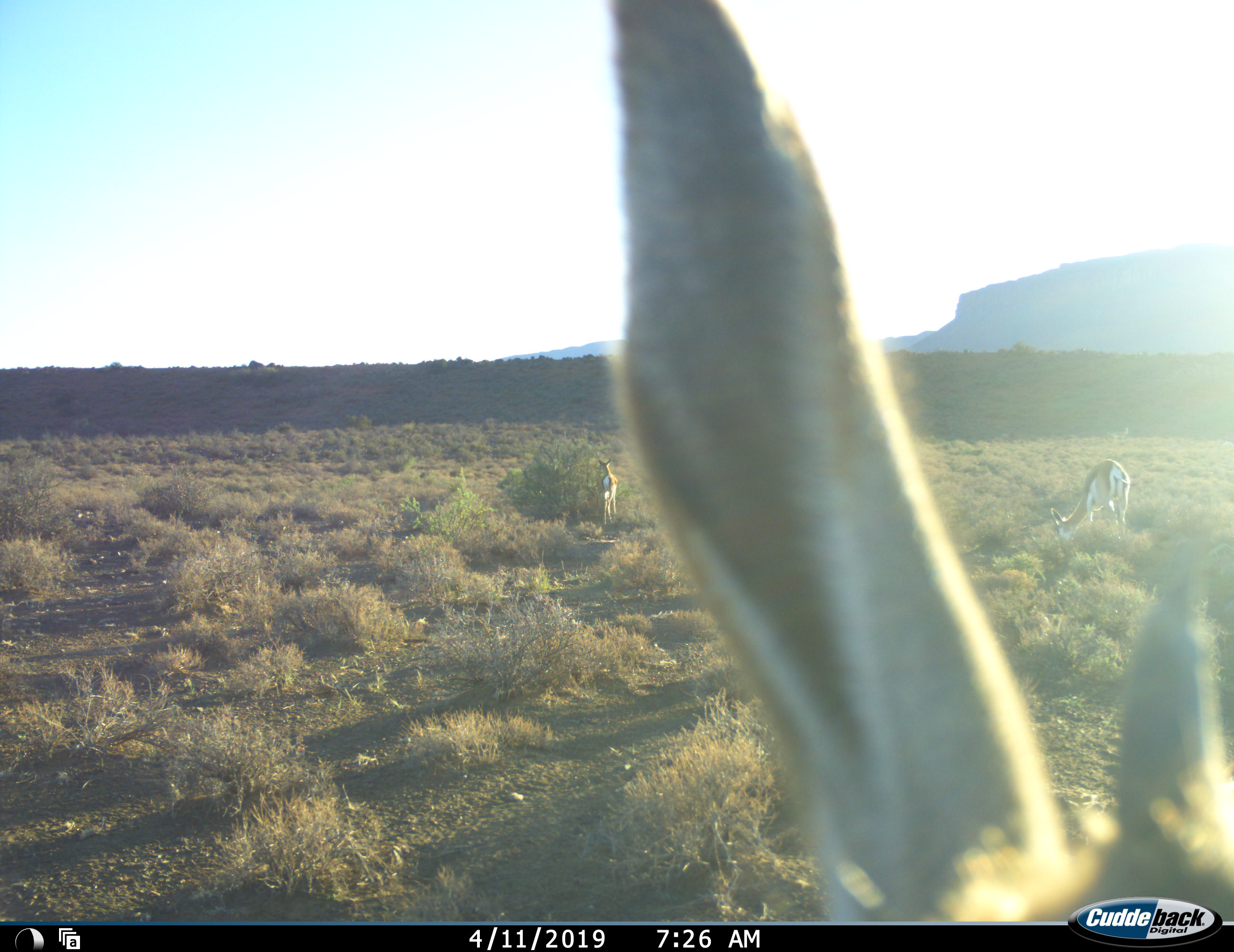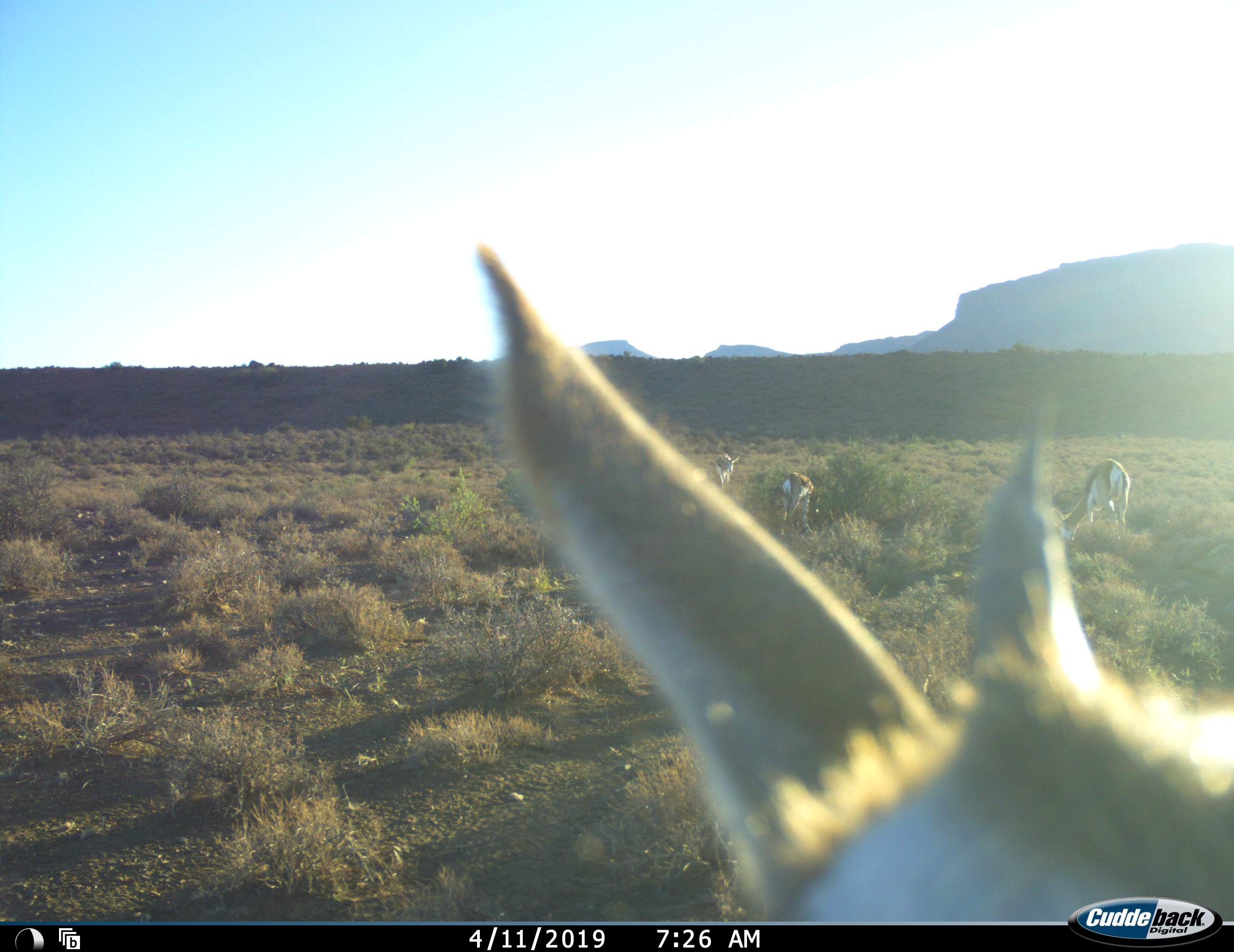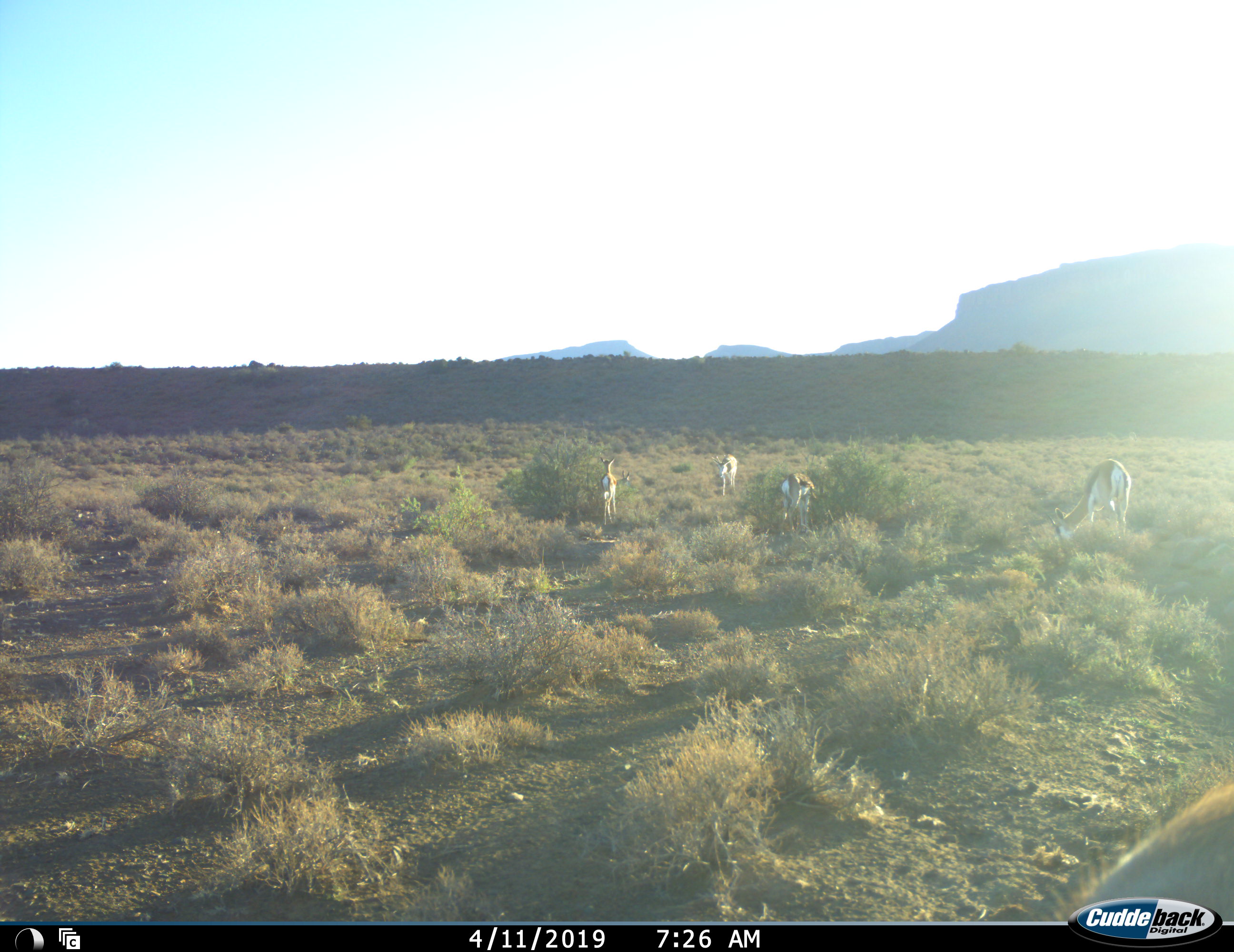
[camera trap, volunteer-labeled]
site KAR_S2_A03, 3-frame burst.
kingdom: Animalia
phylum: Chordata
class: Mammalia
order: Artiodactyla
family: Bovidae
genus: Antidorcas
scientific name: Antidorcas marsupialis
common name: springbok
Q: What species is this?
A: Springbok (Antidorcas marsupialis).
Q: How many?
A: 5.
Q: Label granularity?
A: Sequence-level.